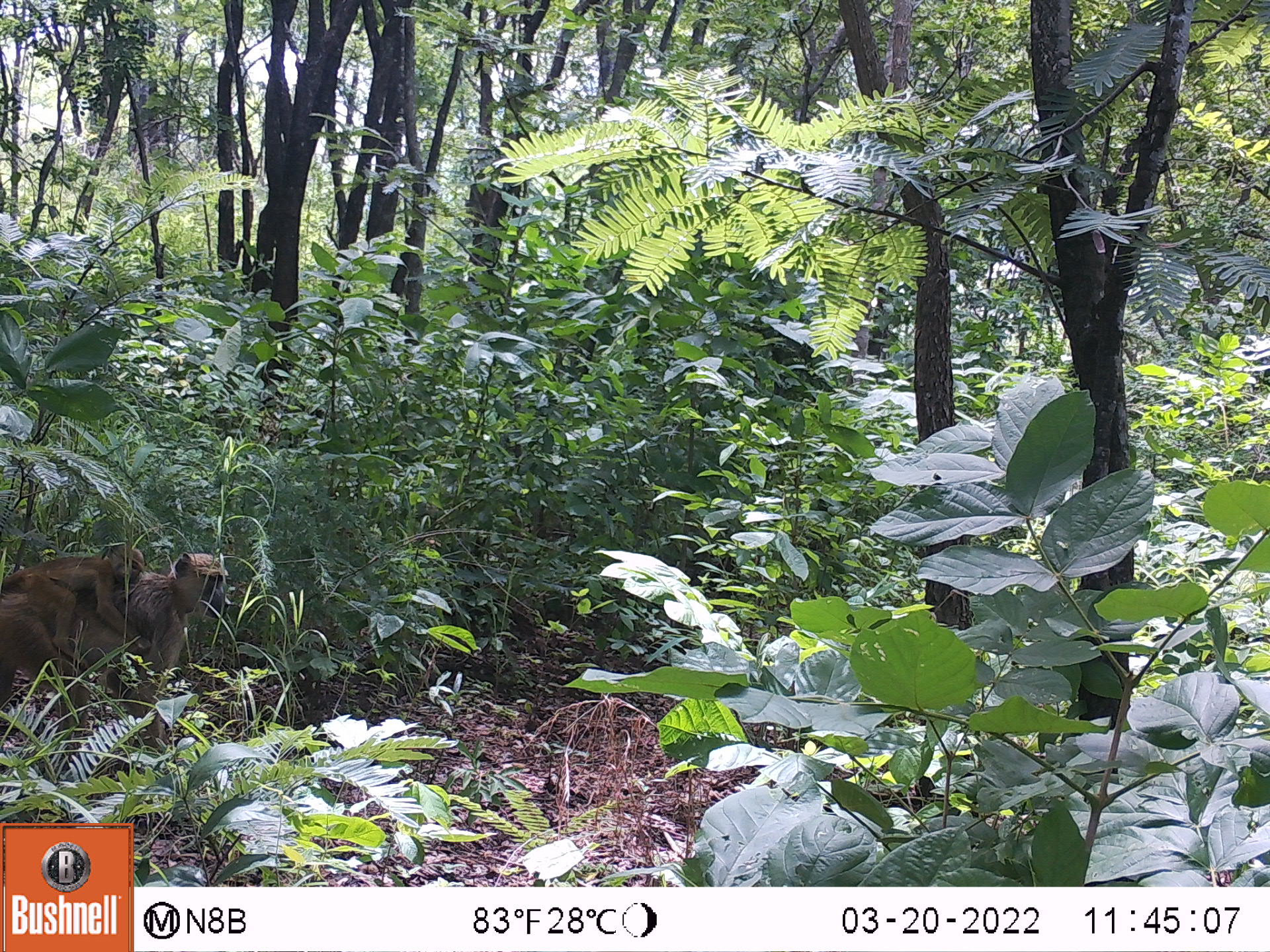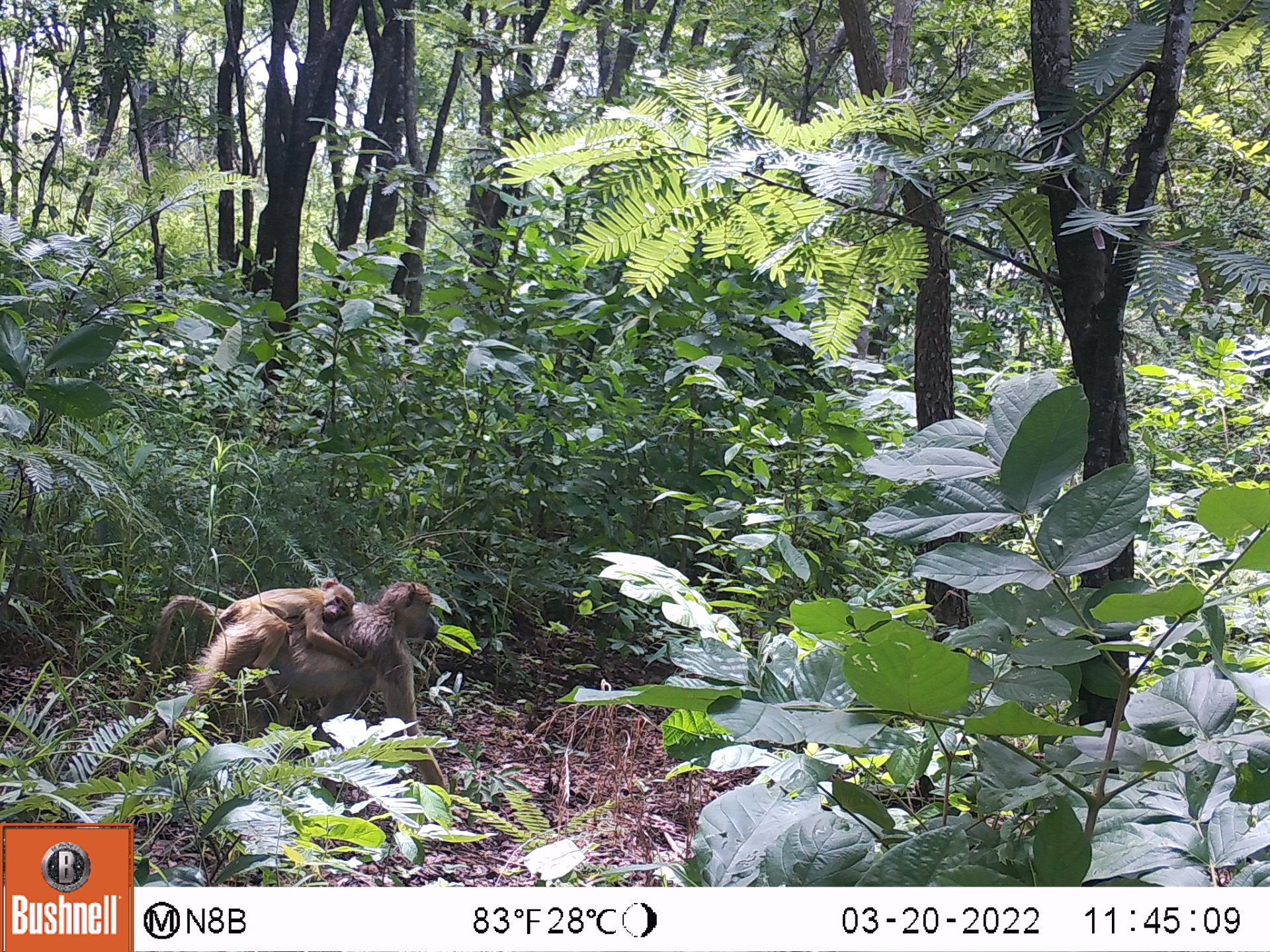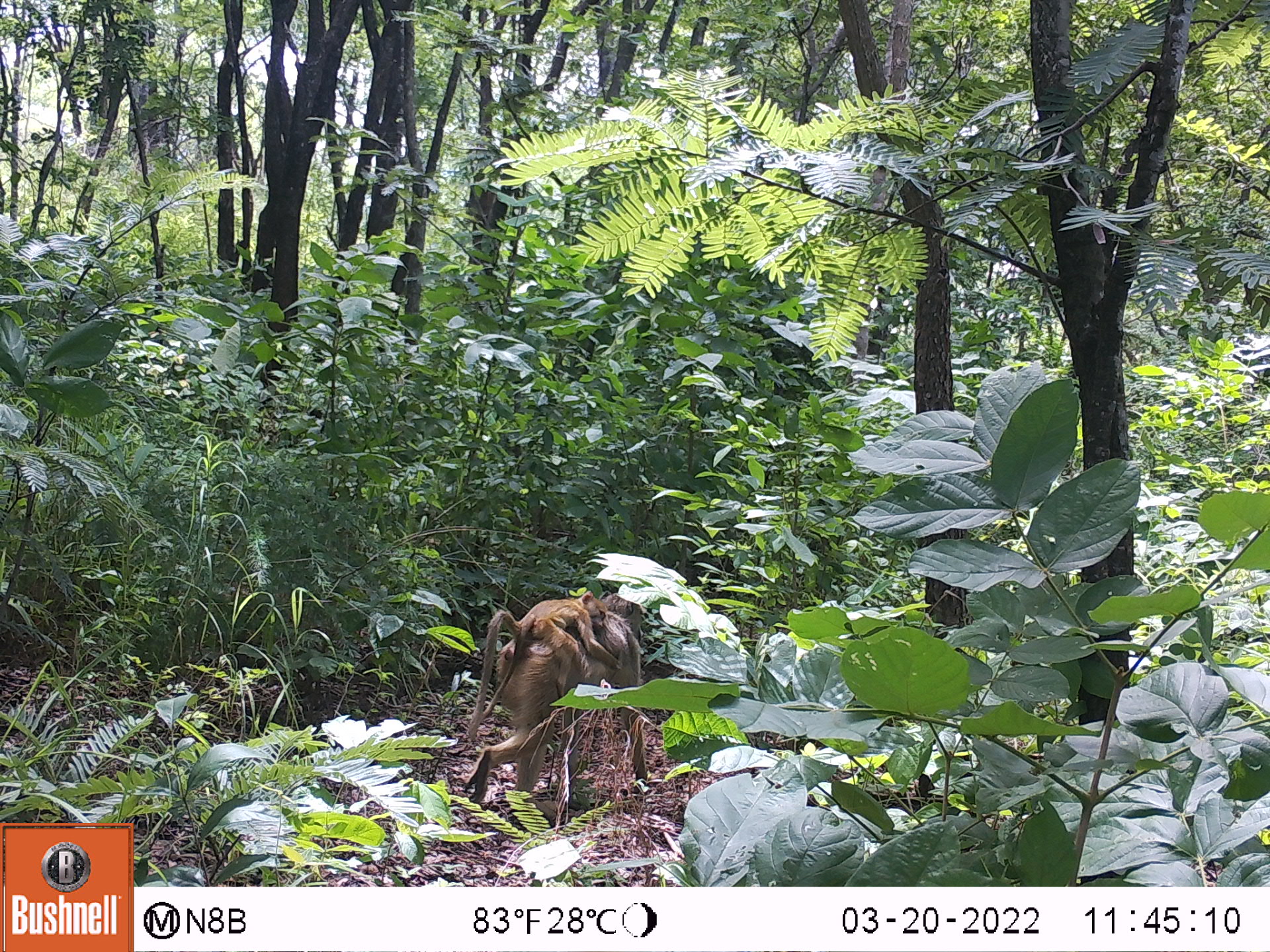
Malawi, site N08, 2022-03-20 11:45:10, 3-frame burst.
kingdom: Animalia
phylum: Chordata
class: Mammalia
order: Primates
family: Cercopithecidae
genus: Papio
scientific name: Papio cynocephalus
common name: yellow baboon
Yellow baboon (Papio cynocephalus), count 2.